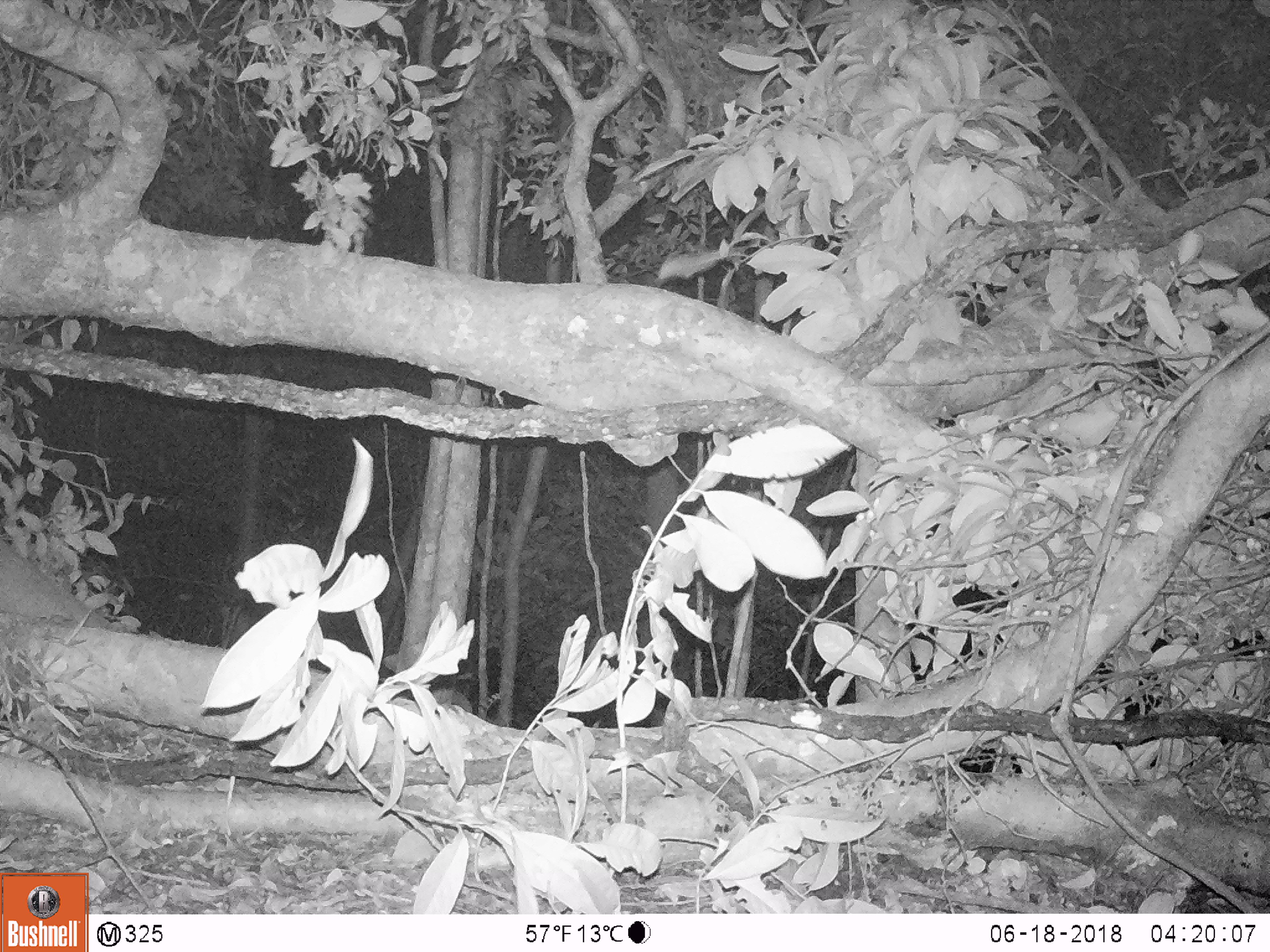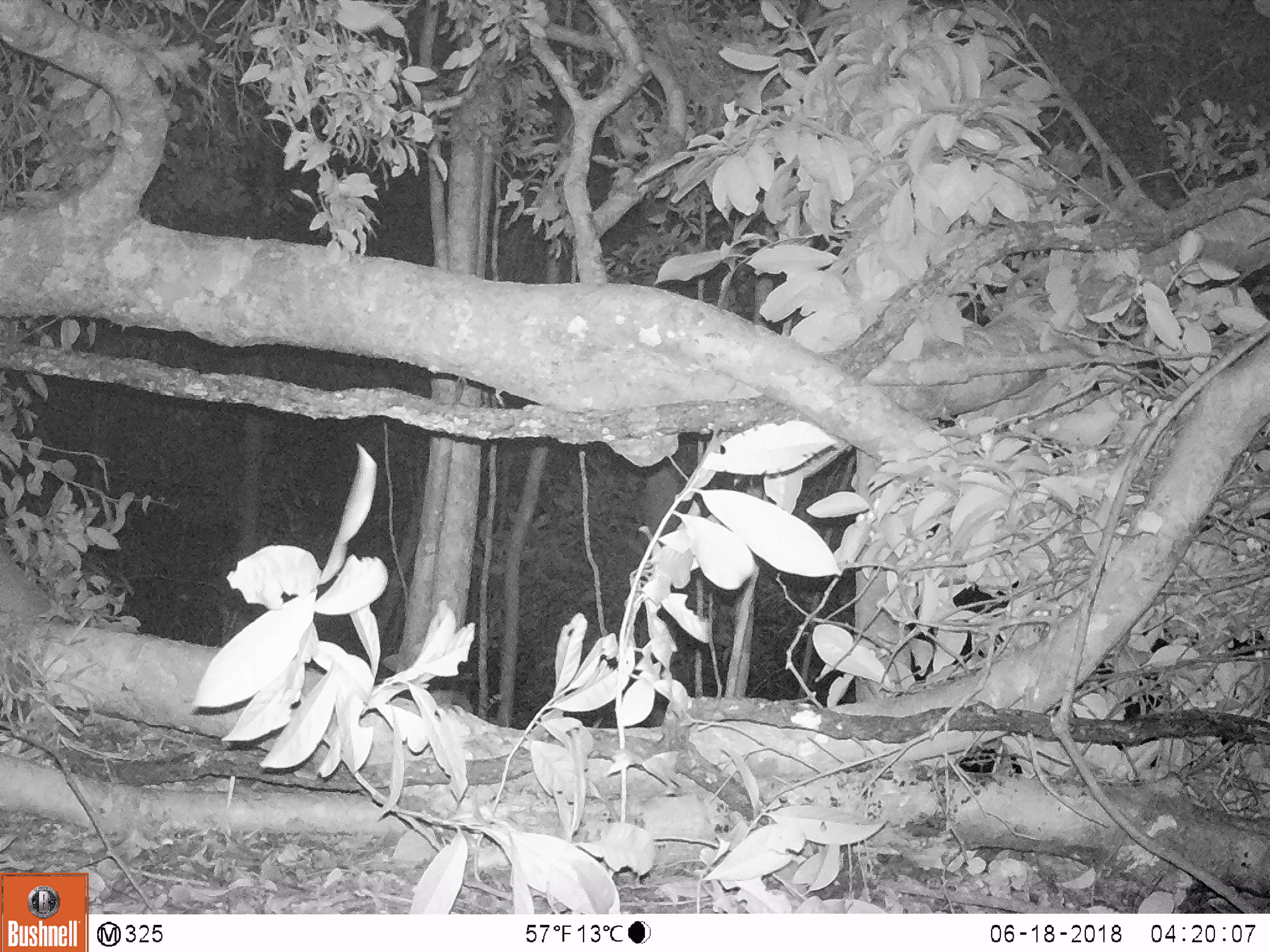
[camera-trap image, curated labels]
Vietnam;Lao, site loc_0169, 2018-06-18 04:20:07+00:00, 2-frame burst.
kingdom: Animalia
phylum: Chordata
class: Mammalia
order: Carnivora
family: Viverridae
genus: Paguma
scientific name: Paguma larvata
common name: masked palm civet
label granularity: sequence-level